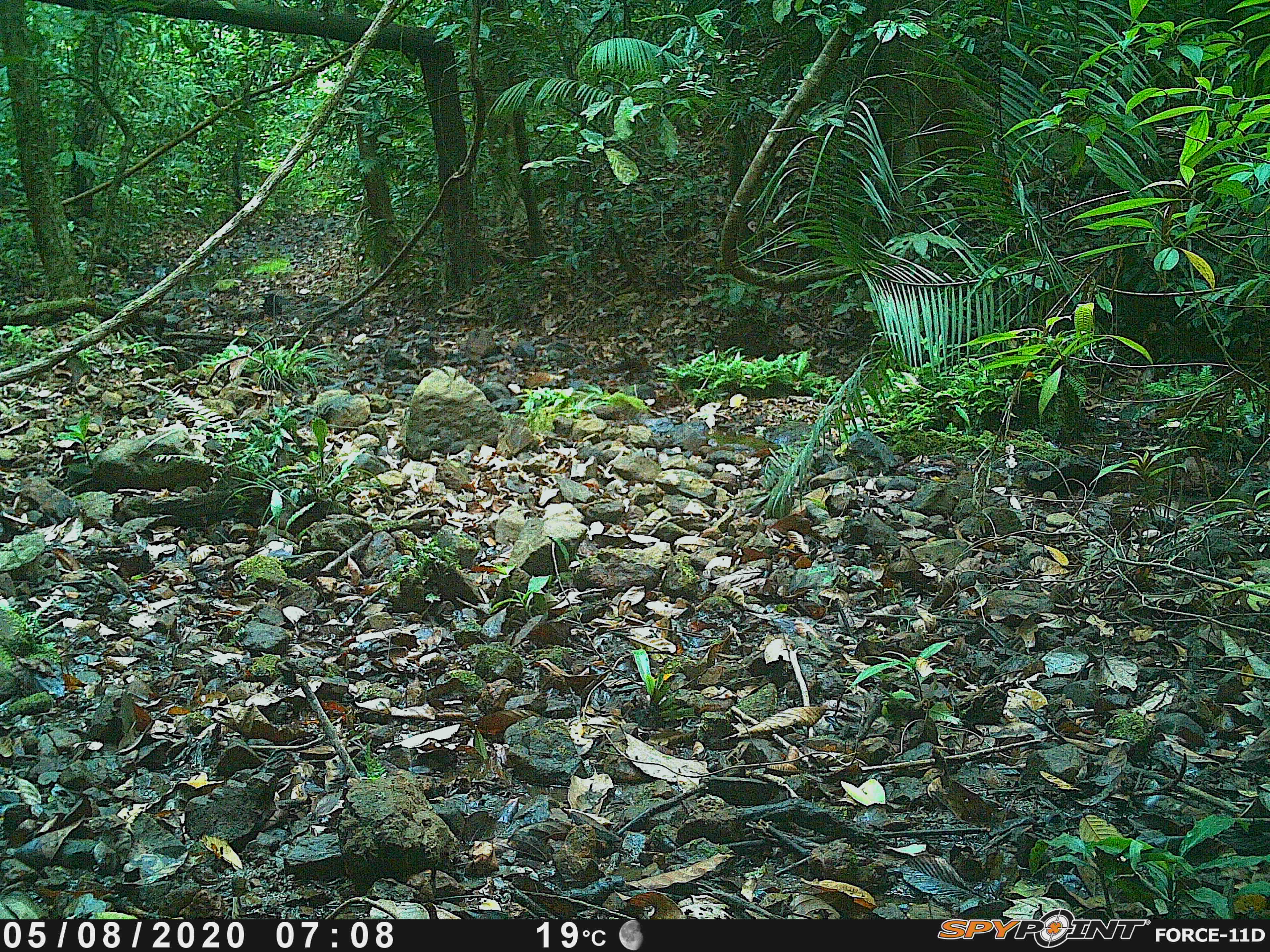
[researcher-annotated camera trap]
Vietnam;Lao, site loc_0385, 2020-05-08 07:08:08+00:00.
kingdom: Animalia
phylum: Chordata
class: Aves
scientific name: Aves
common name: bird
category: unidentified bird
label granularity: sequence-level